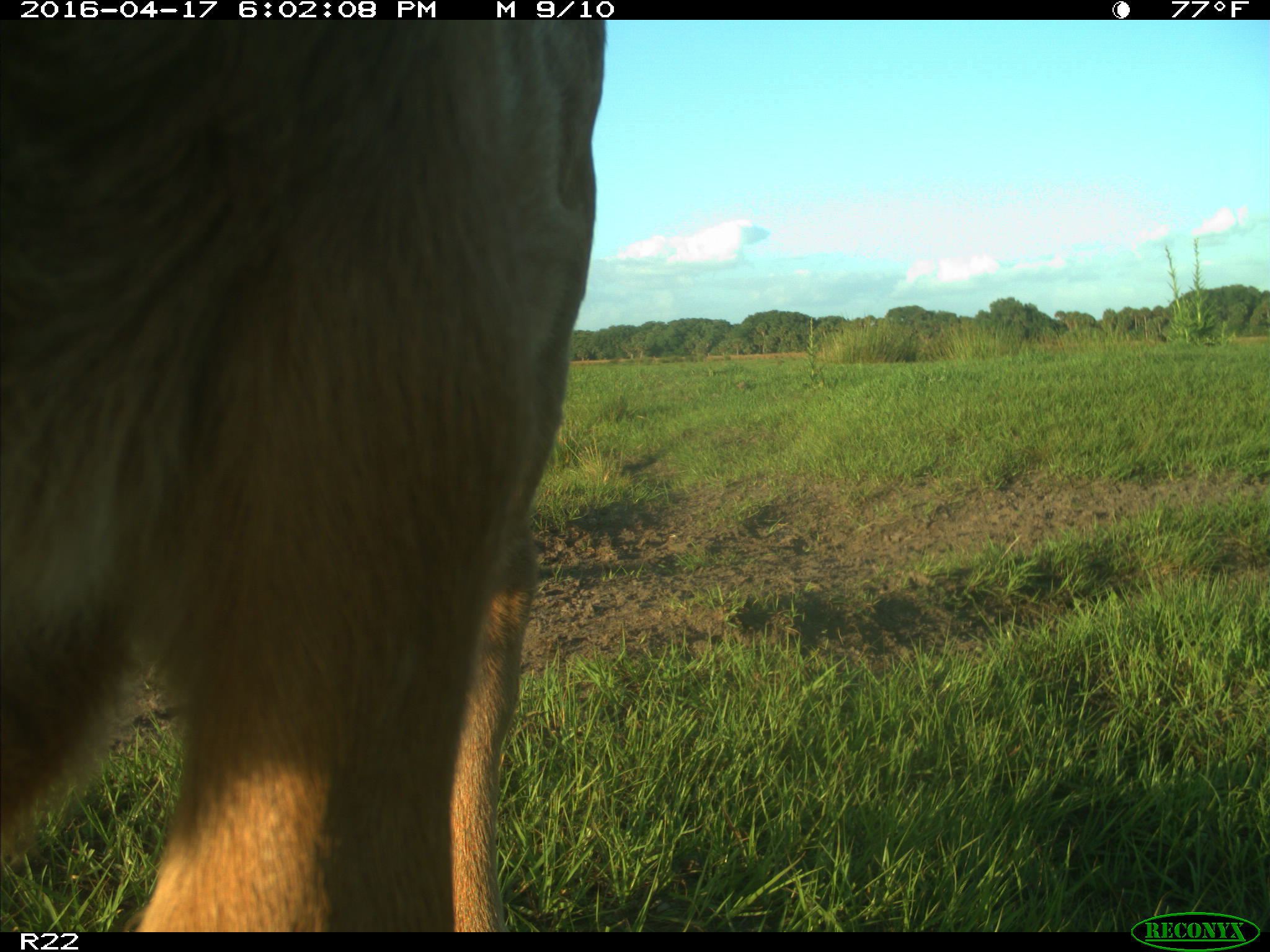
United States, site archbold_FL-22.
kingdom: Animalia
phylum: Chordata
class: Mammalia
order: Artiodactyla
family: Bovidae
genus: Bos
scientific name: Bos taurus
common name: domestic cow